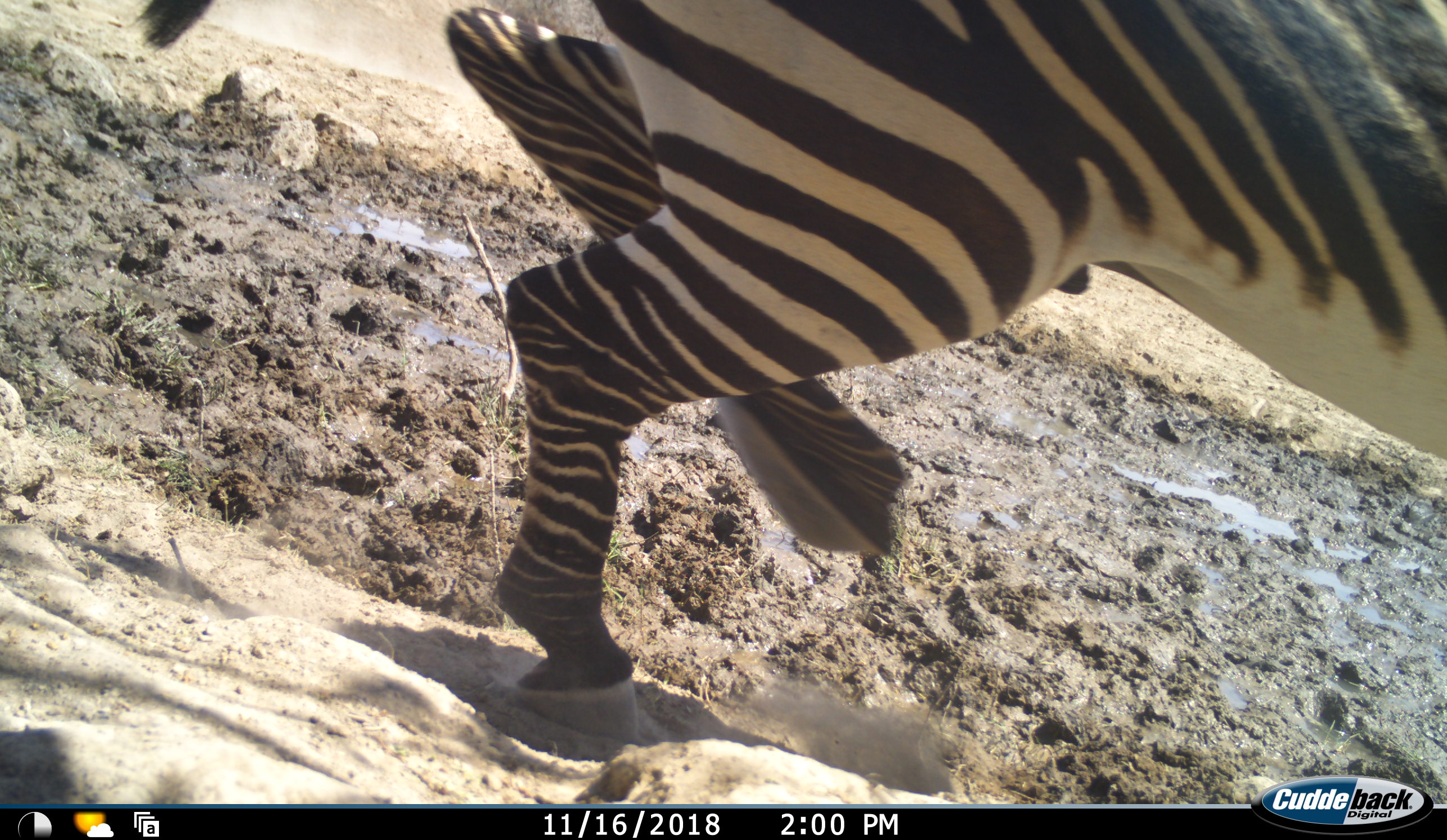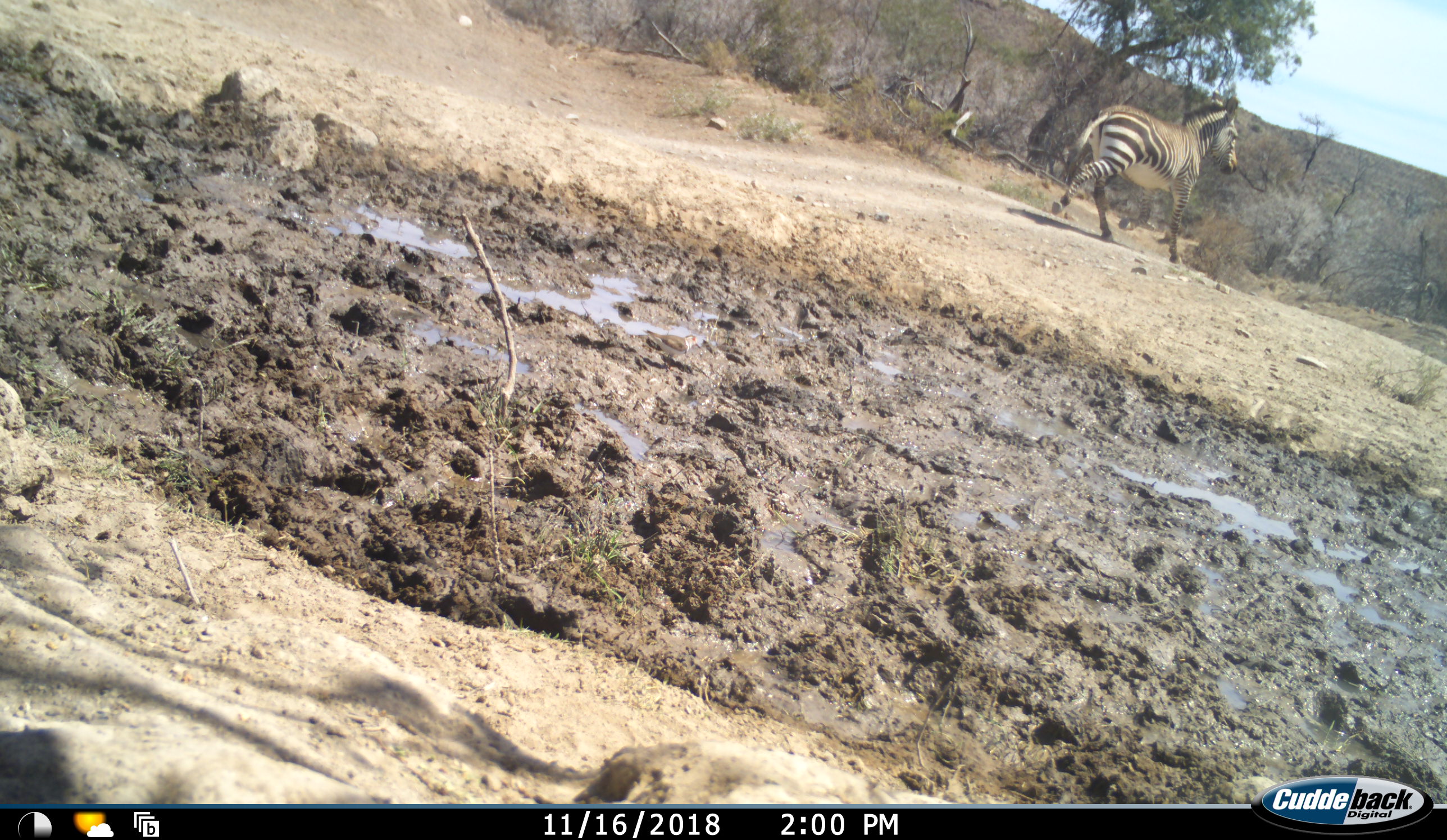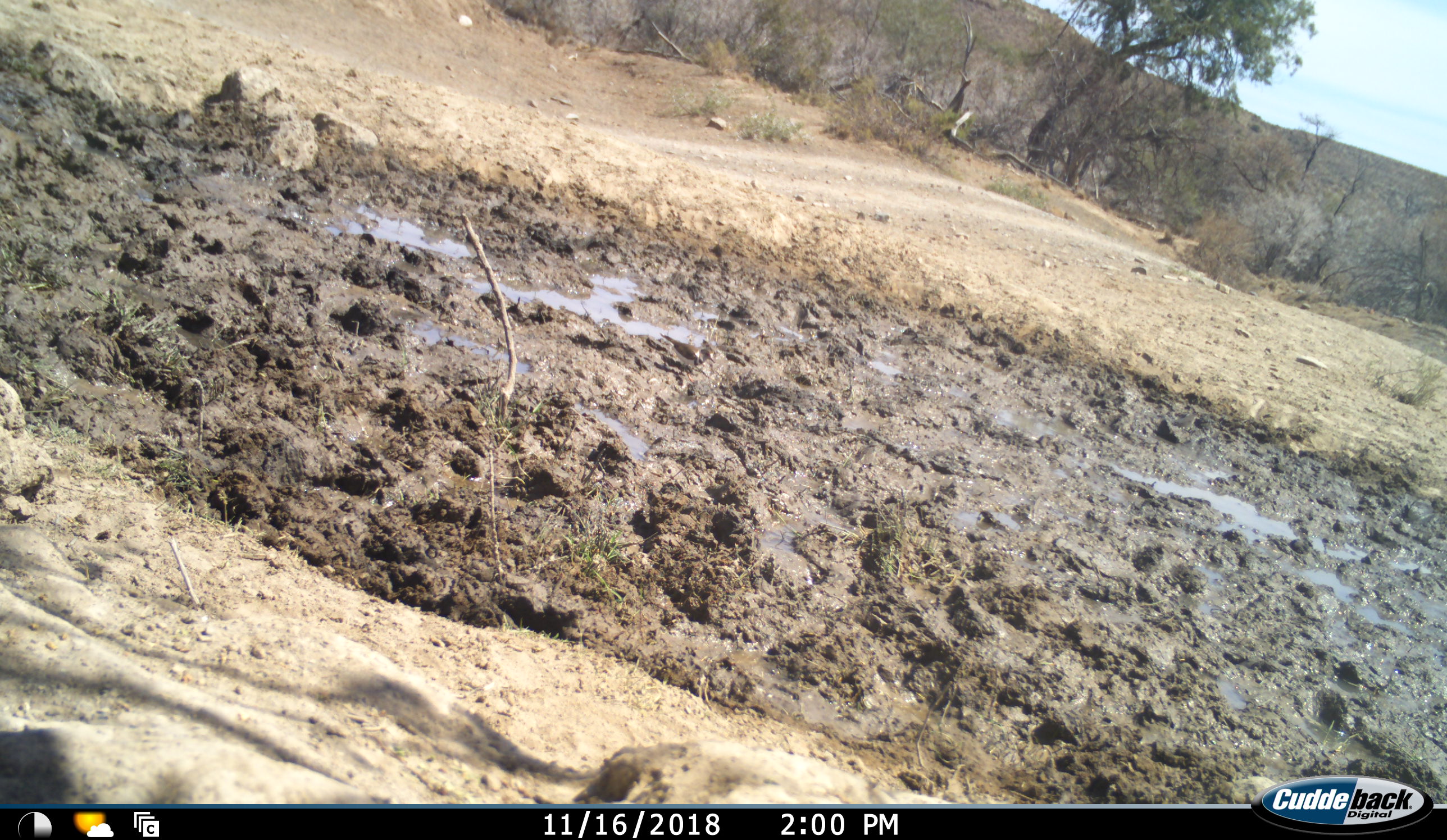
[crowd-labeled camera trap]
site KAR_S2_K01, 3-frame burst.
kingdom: Animalia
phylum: Chordata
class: Mammalia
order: Perissodactyla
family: Equidae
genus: Equus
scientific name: Equus zebra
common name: mountain zebra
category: zebramountain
Zebramountain (mountain zebra) (Equus zebra), count 2. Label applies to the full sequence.